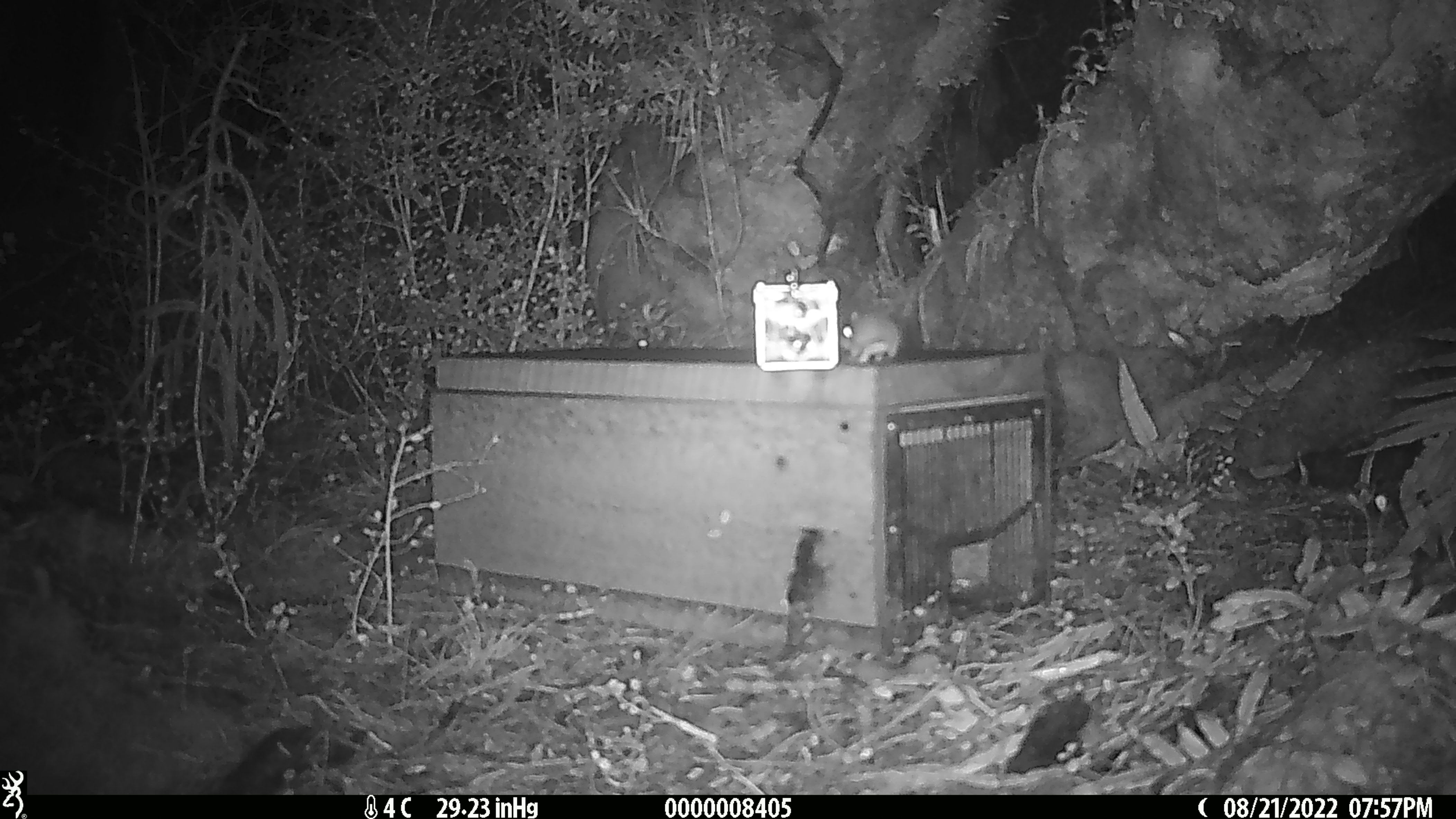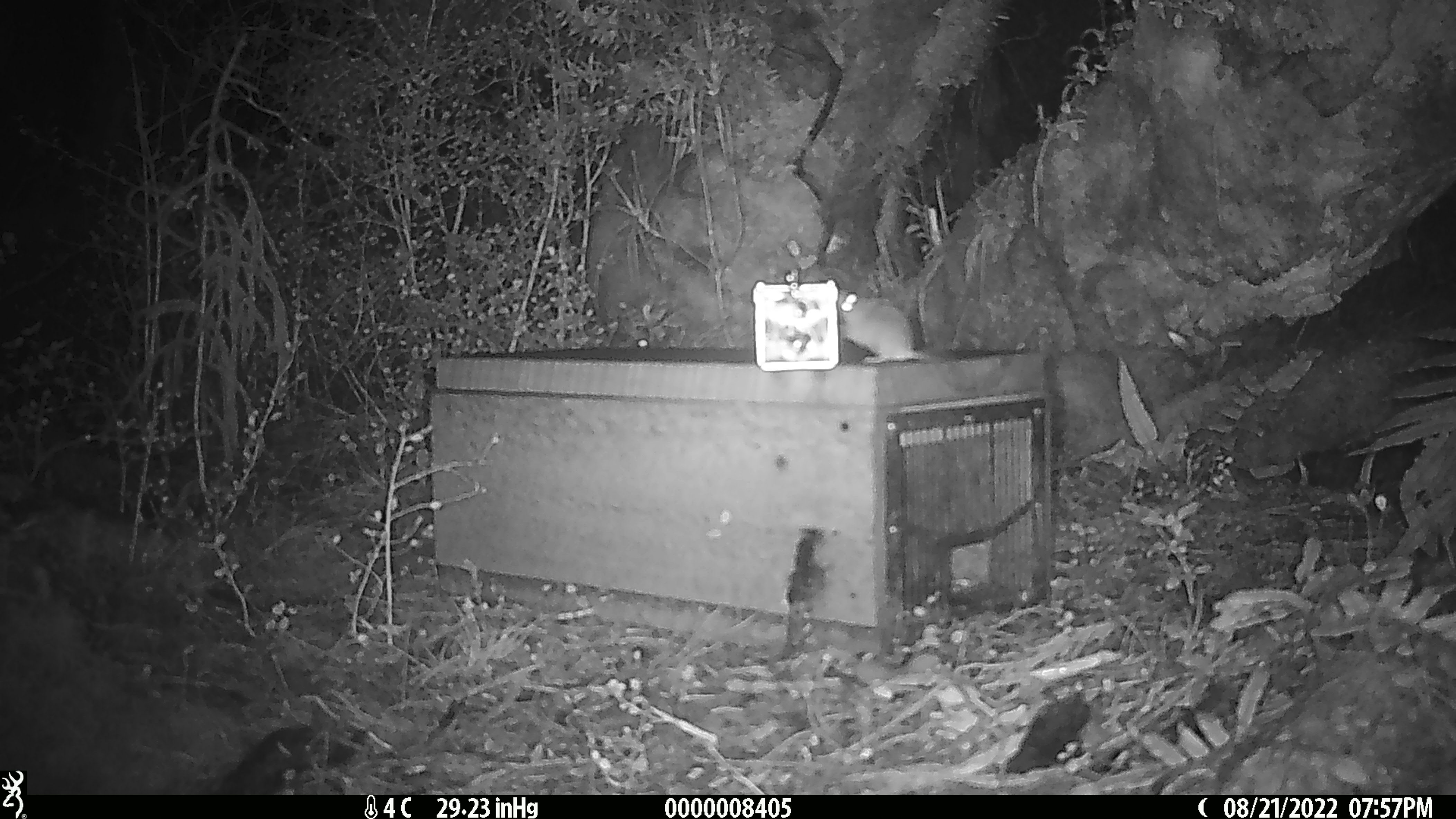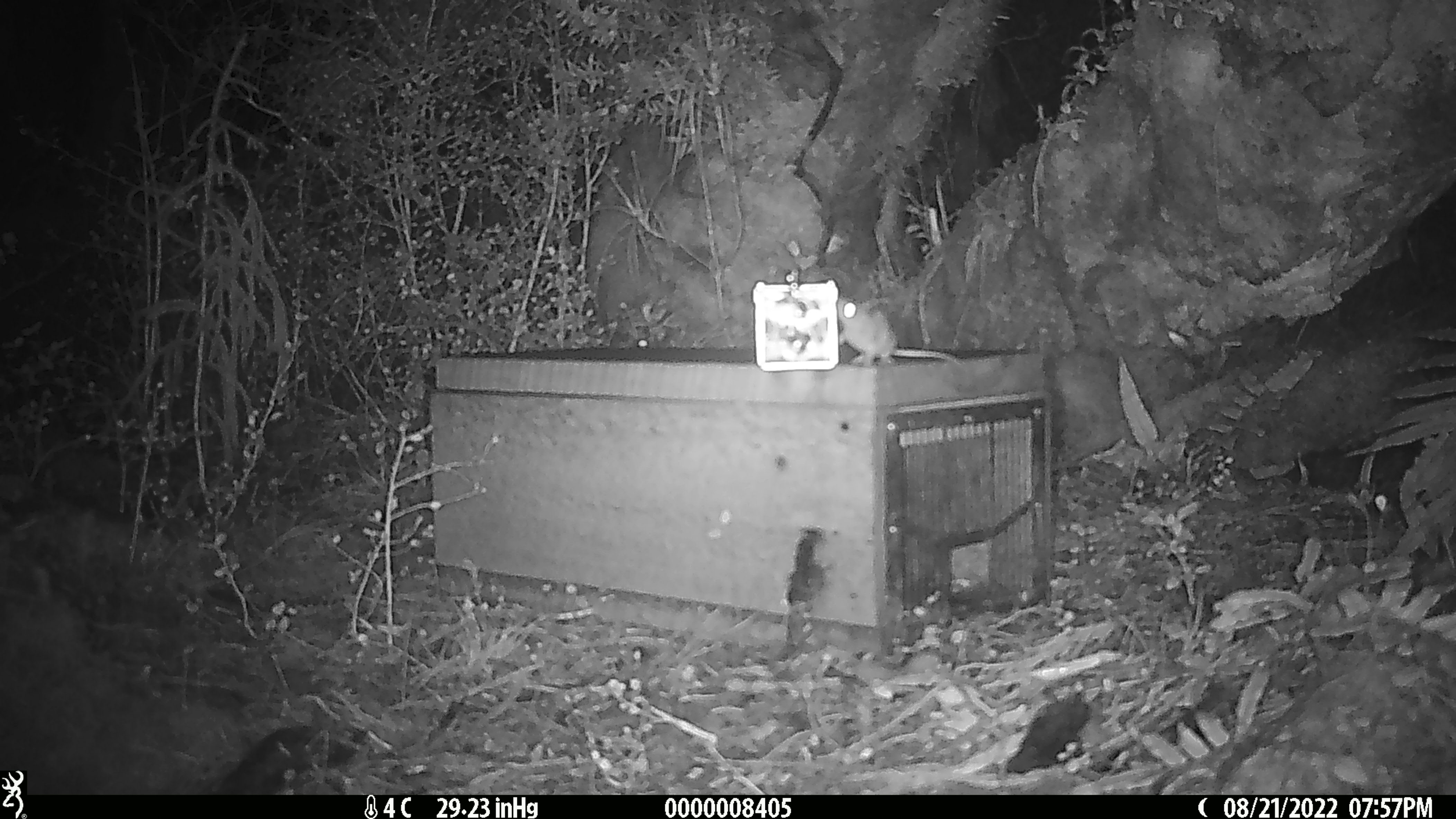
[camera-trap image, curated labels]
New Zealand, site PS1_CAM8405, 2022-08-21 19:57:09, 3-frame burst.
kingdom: Animalia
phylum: Chordata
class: Mammalia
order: Rodentia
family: Muridae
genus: Mus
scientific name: Mus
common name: mouse